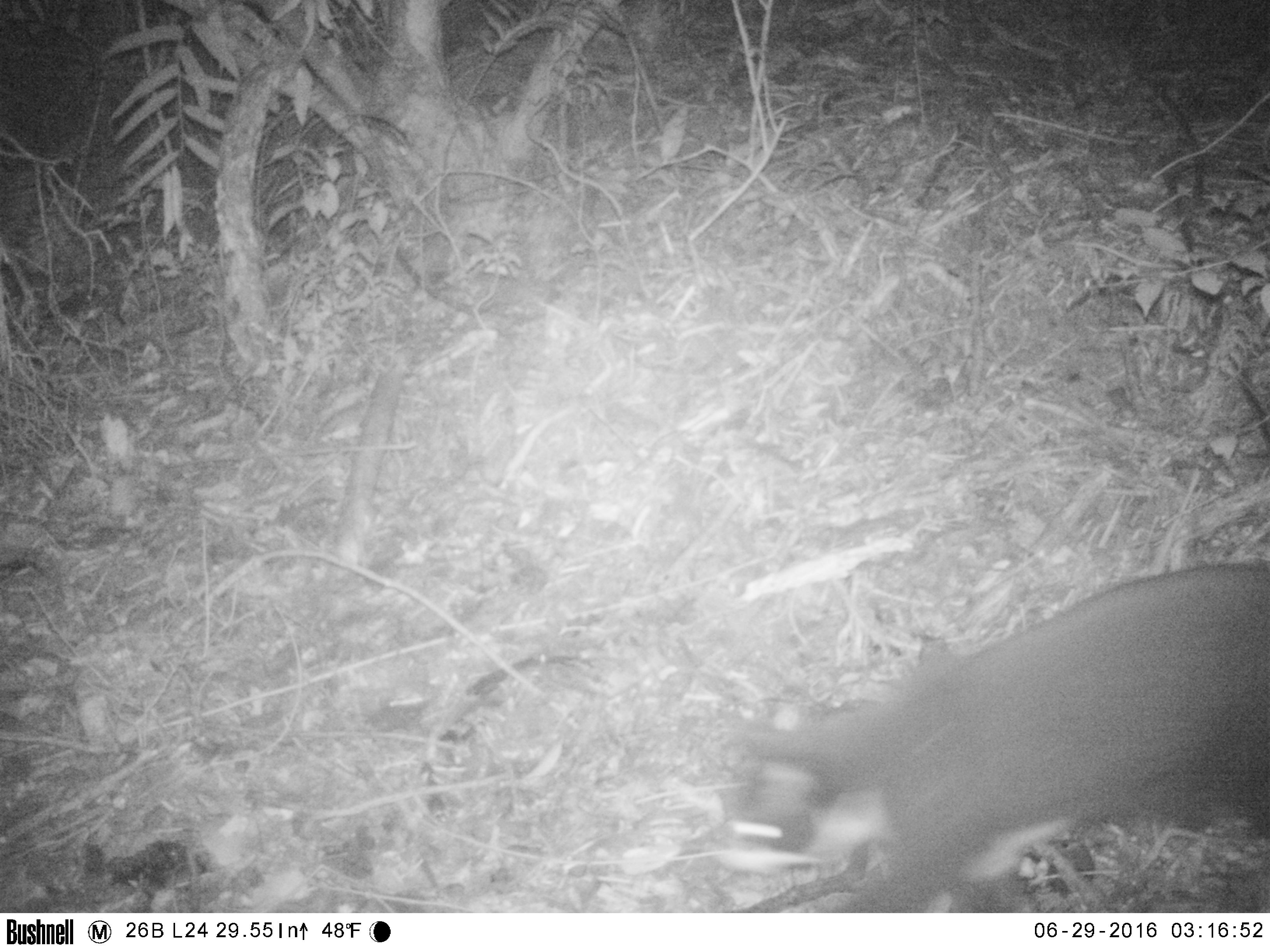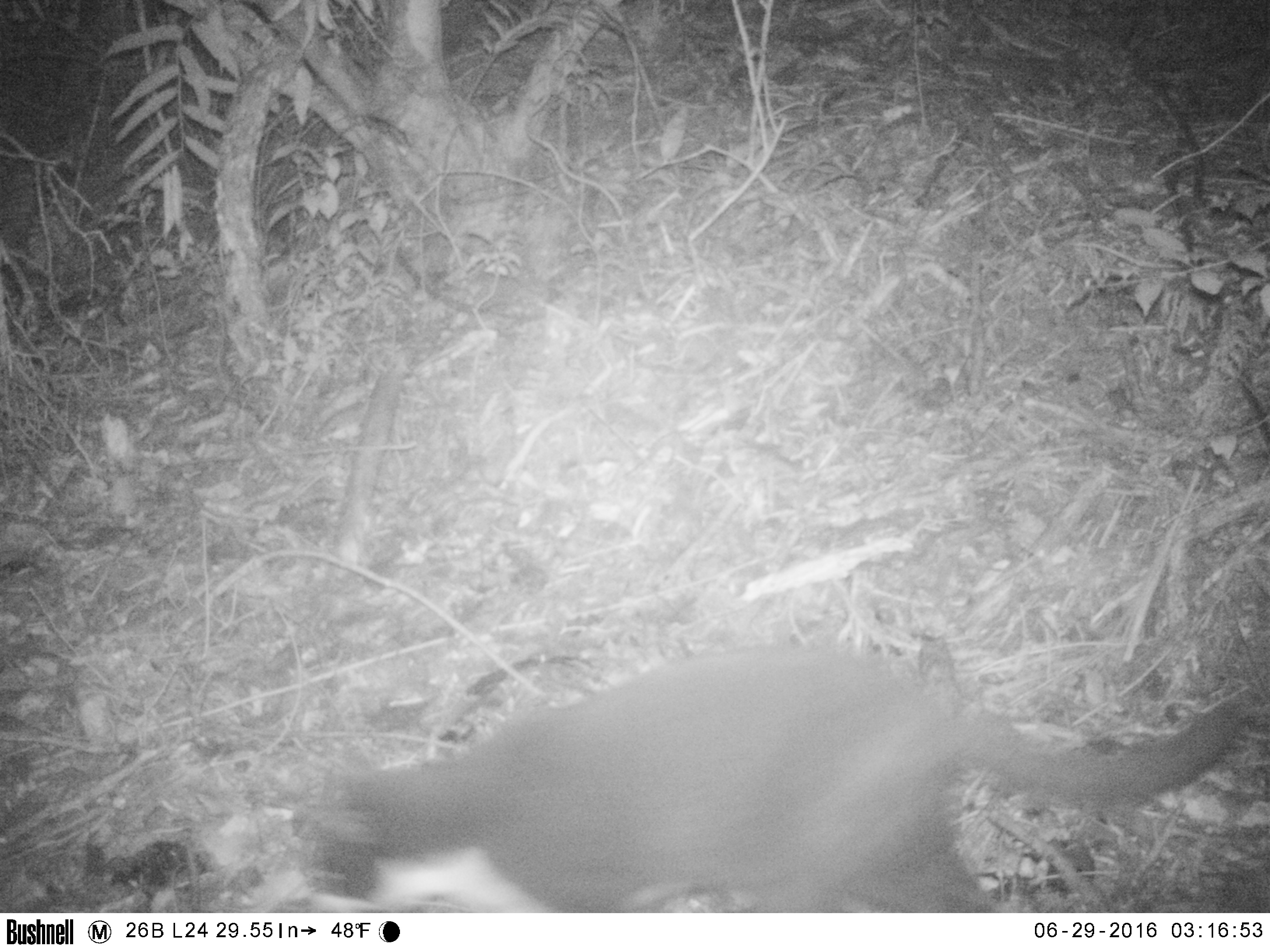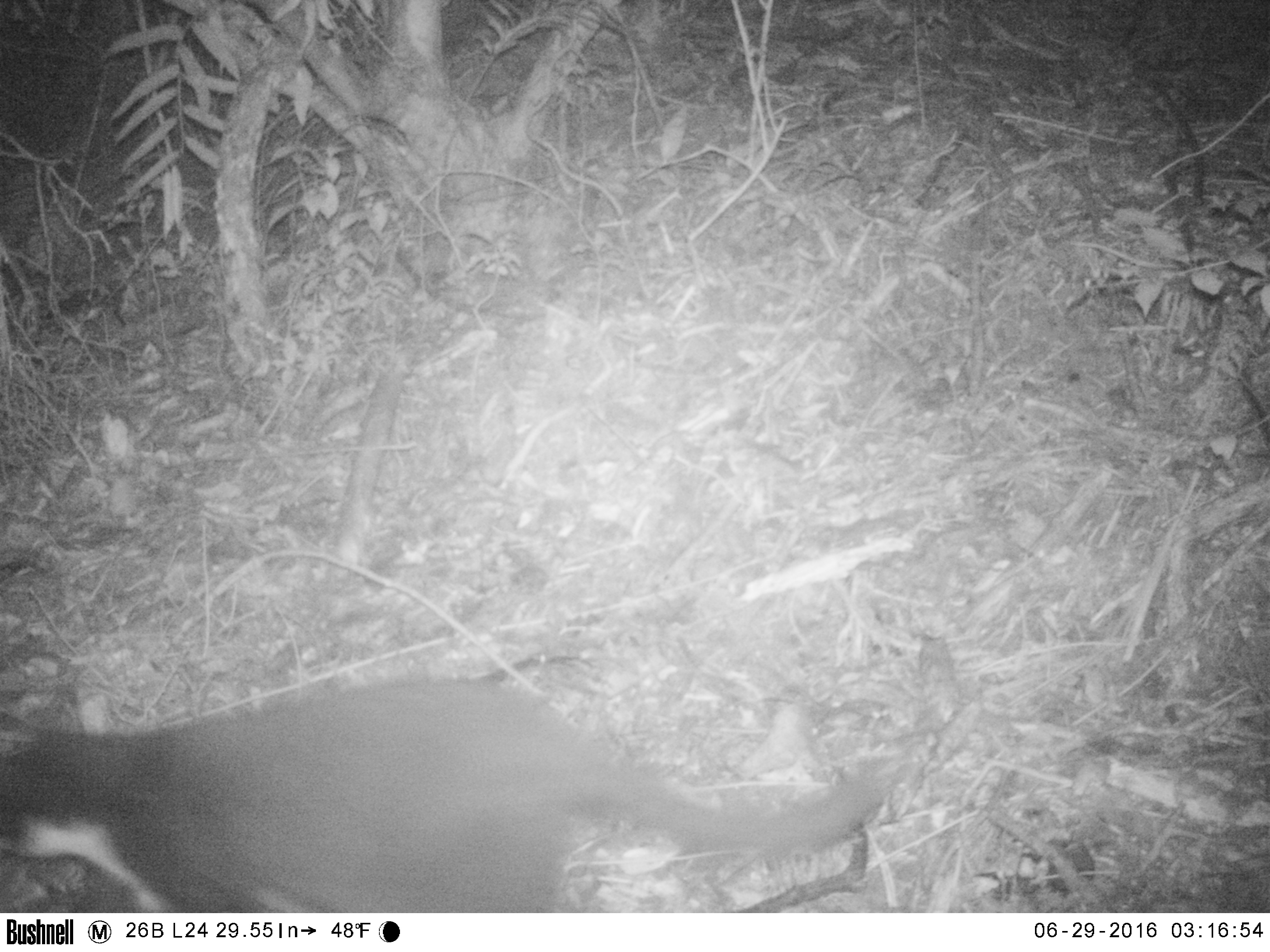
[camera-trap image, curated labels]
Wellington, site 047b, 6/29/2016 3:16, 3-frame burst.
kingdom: Animalia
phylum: Chordata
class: Mammalia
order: Carnivora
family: Felidae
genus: Felis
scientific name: Felis catus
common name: cat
Cat (Felis catus).